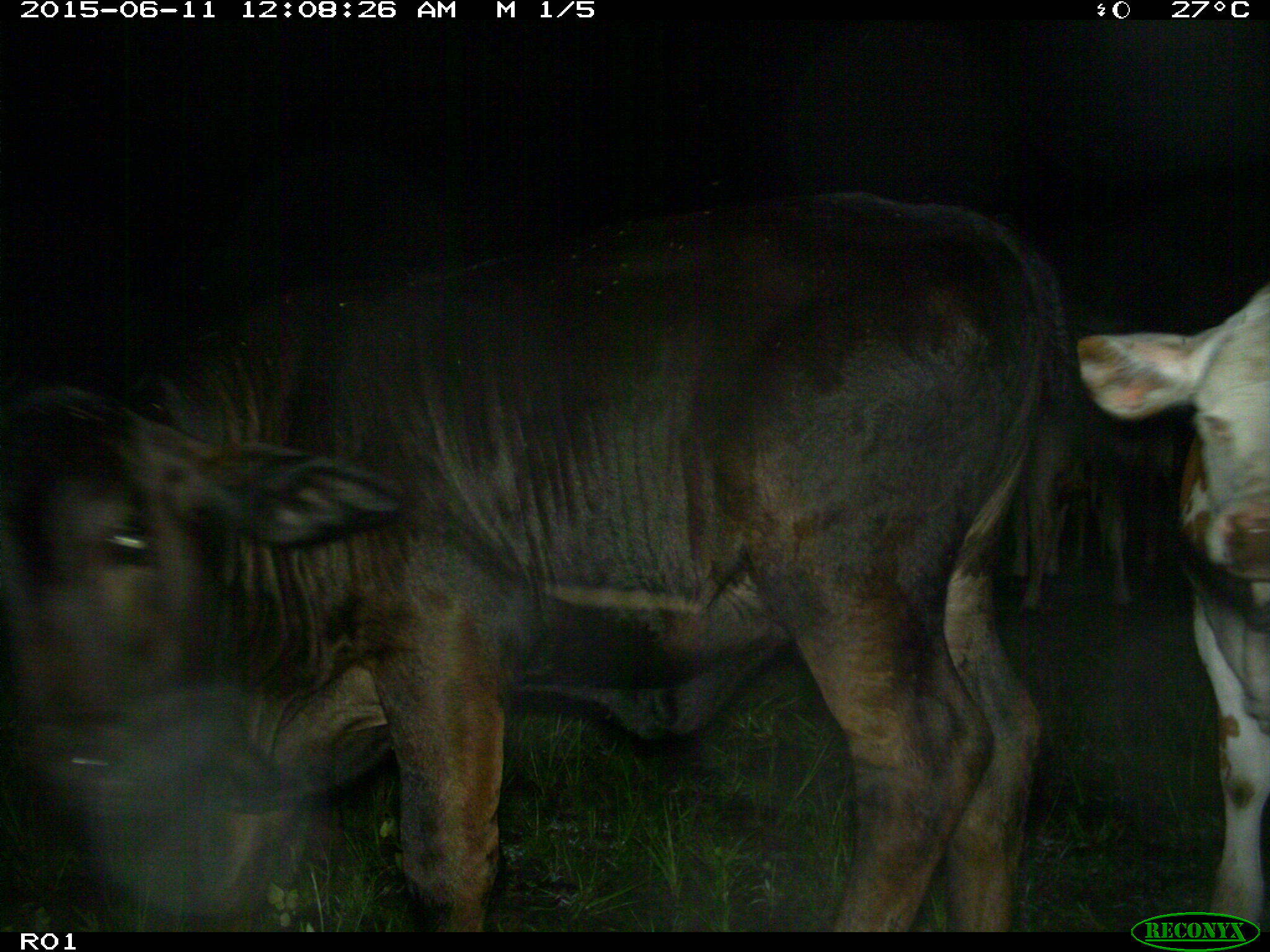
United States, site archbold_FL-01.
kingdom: Animalia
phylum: Chordata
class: Mammalia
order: Artiodactyla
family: Bovidae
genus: Bos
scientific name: Bos taurus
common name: domestic cow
Bos taurus (domestic cow).